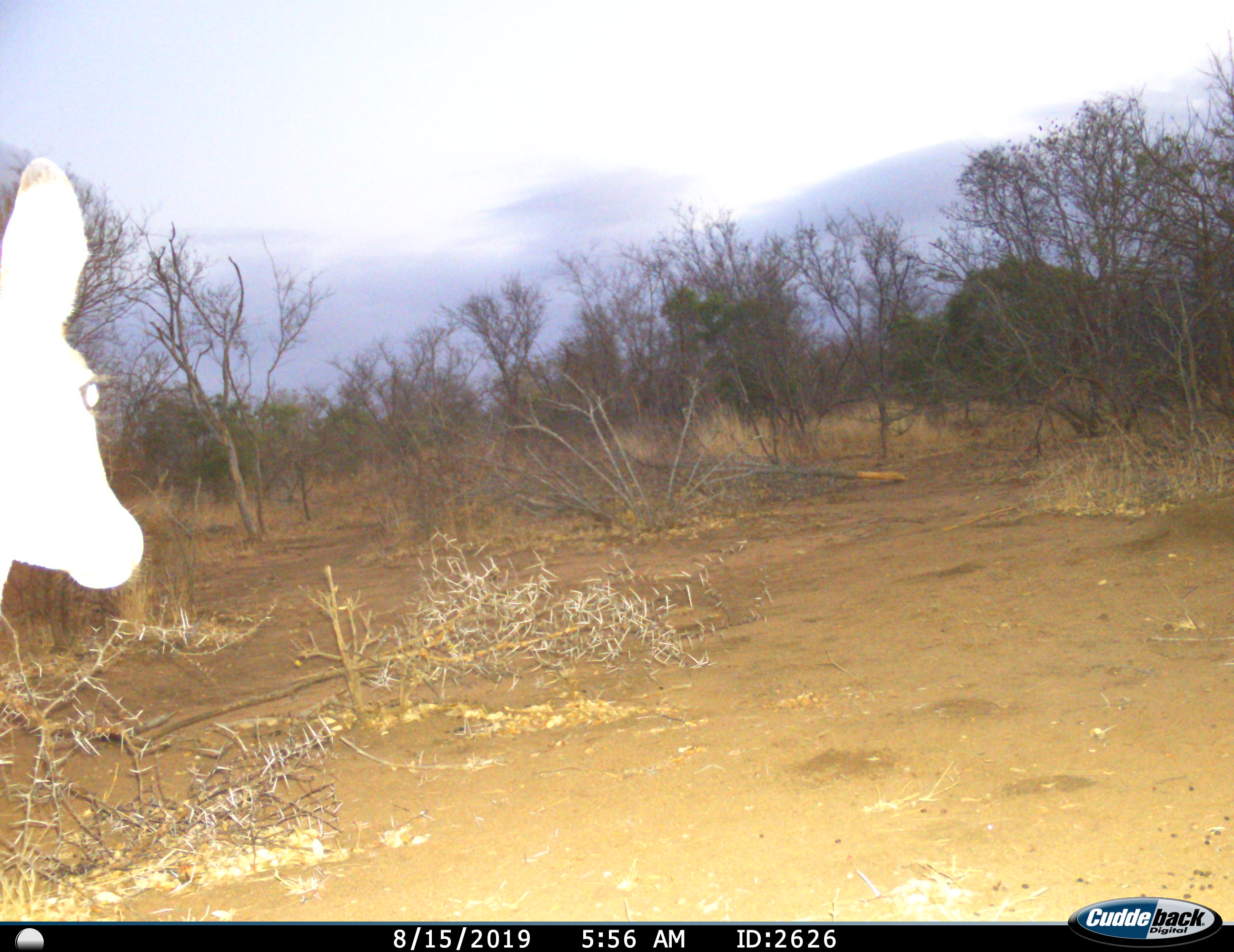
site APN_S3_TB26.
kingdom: Animalia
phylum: Chordata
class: Mammalia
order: Artiodactyla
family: Bovidae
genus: Aepyceros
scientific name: Aepyceros melampus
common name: impala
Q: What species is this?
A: Impala (Aepyceros melampus).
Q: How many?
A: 1.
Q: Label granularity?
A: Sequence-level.